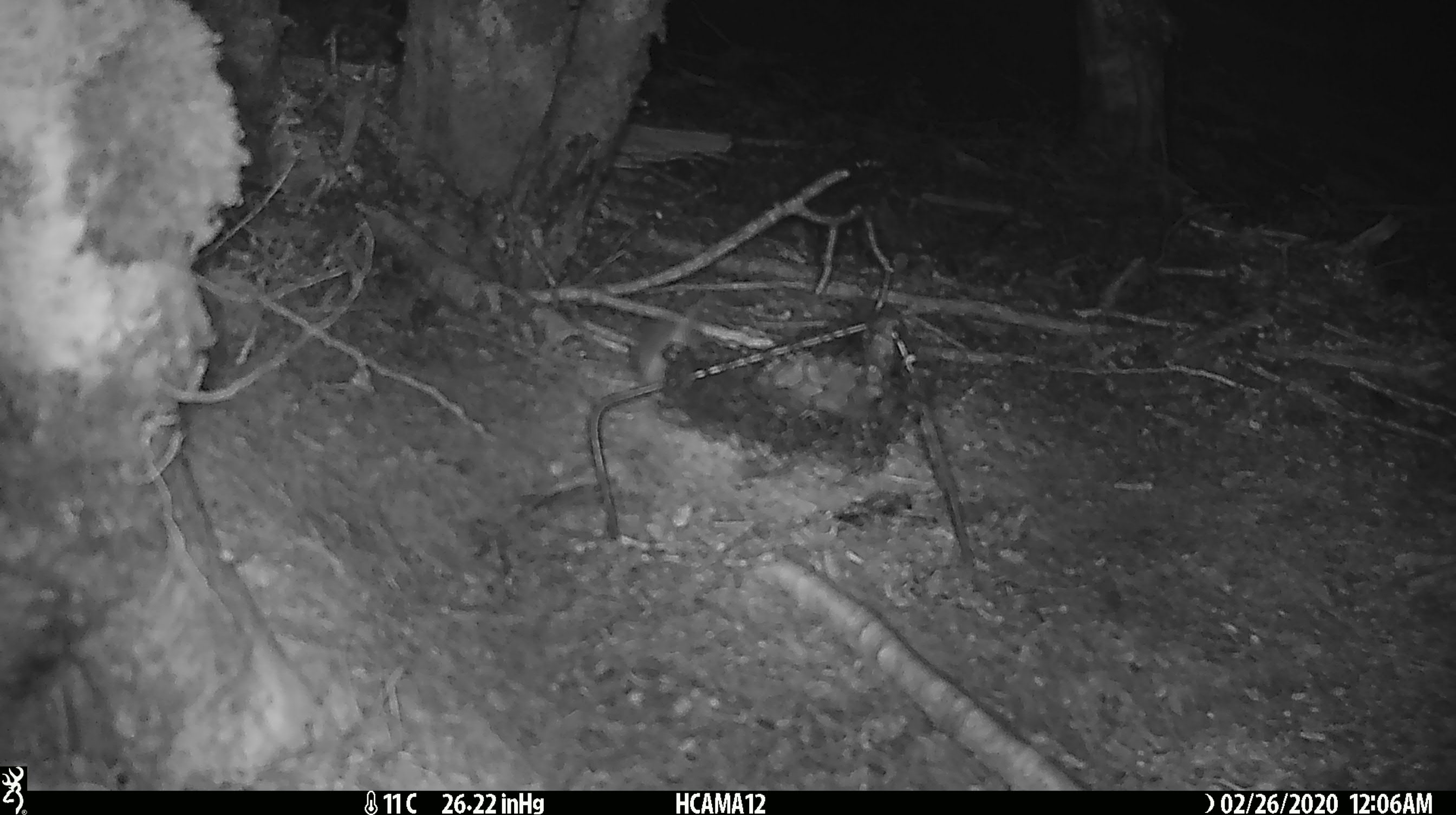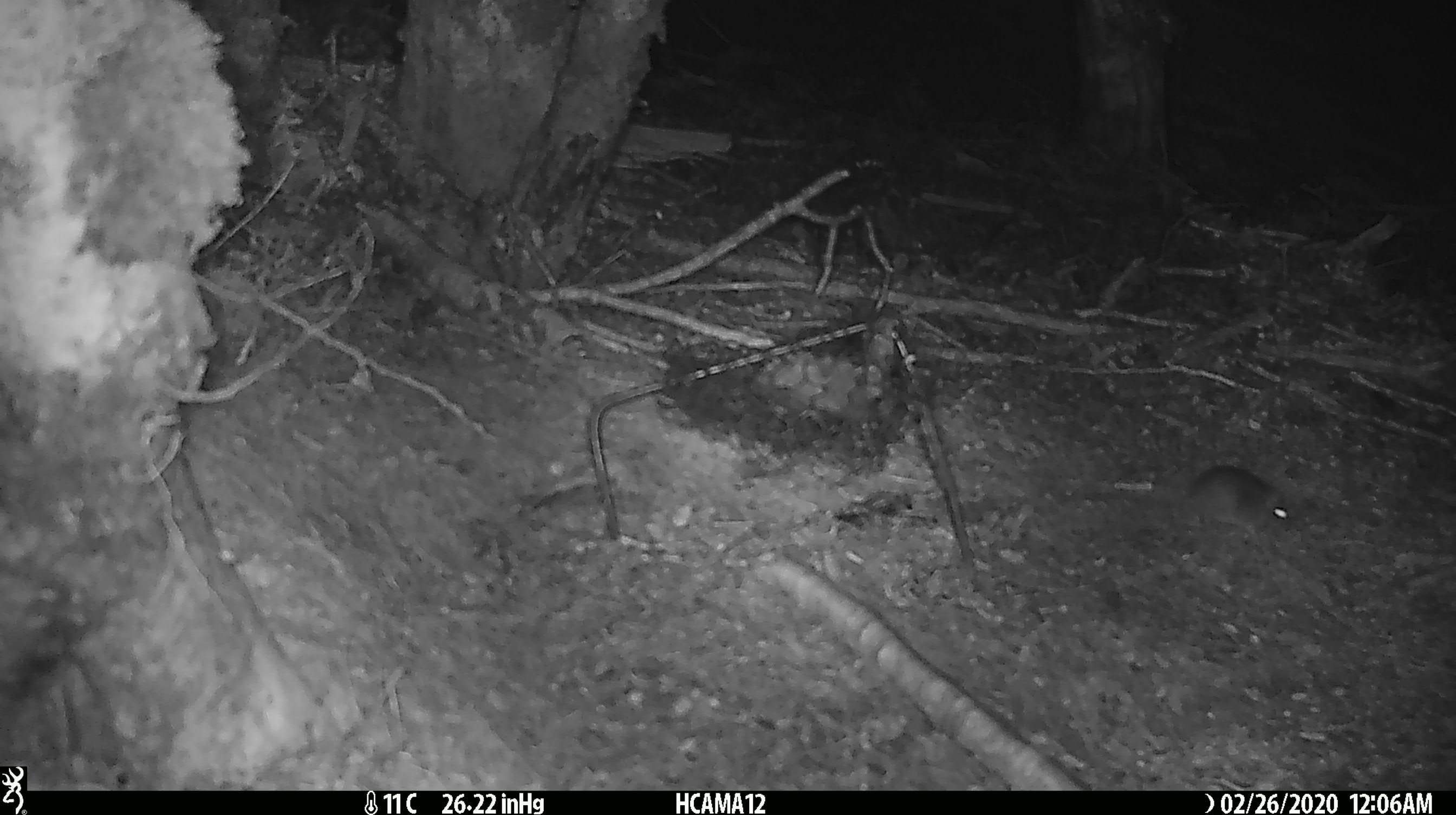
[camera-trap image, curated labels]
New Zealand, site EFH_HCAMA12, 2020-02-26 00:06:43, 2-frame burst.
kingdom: Animalia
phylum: Chordata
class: Mammalia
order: Rodentia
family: Muridae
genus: Mus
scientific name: Mus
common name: mouse